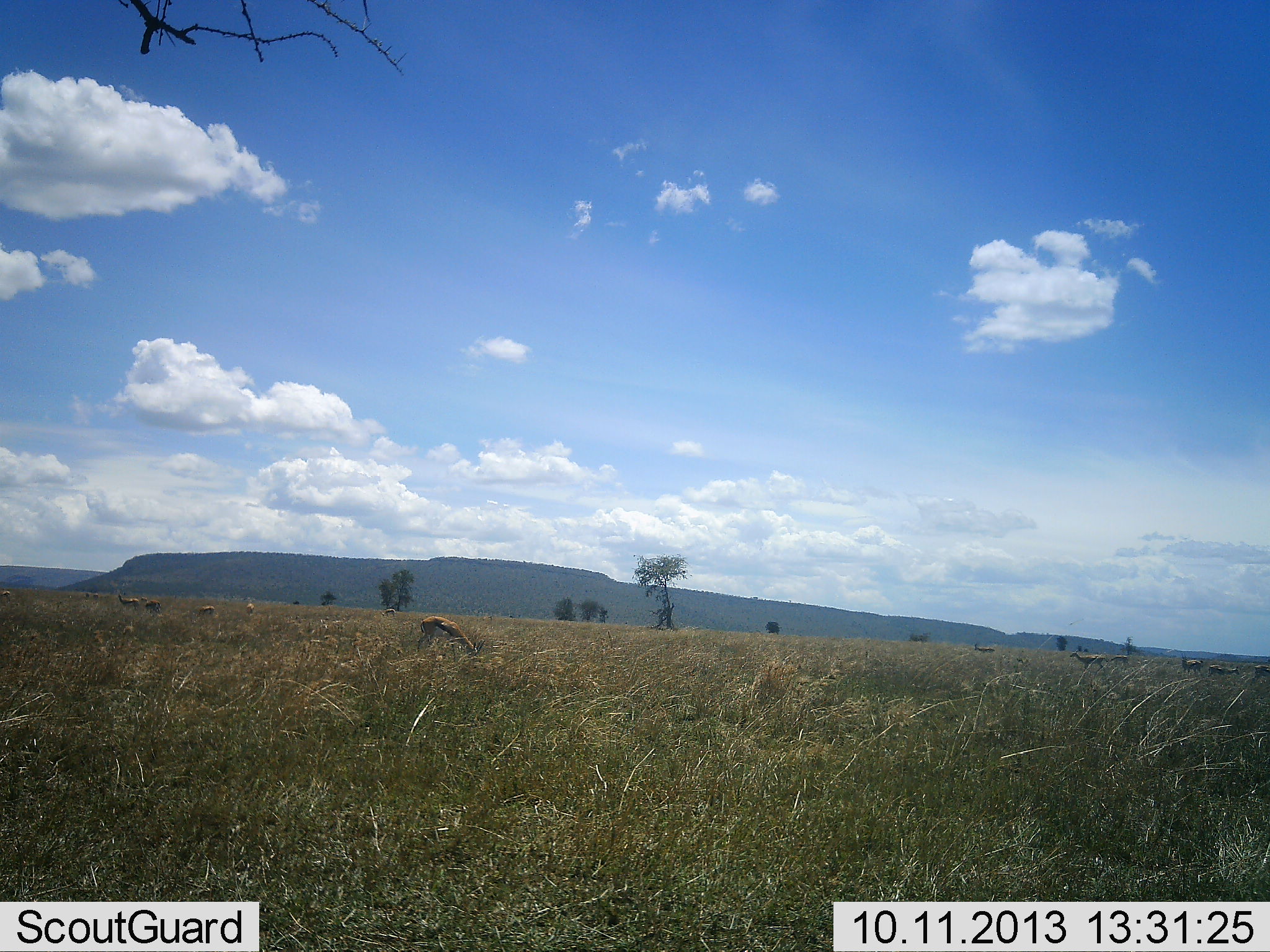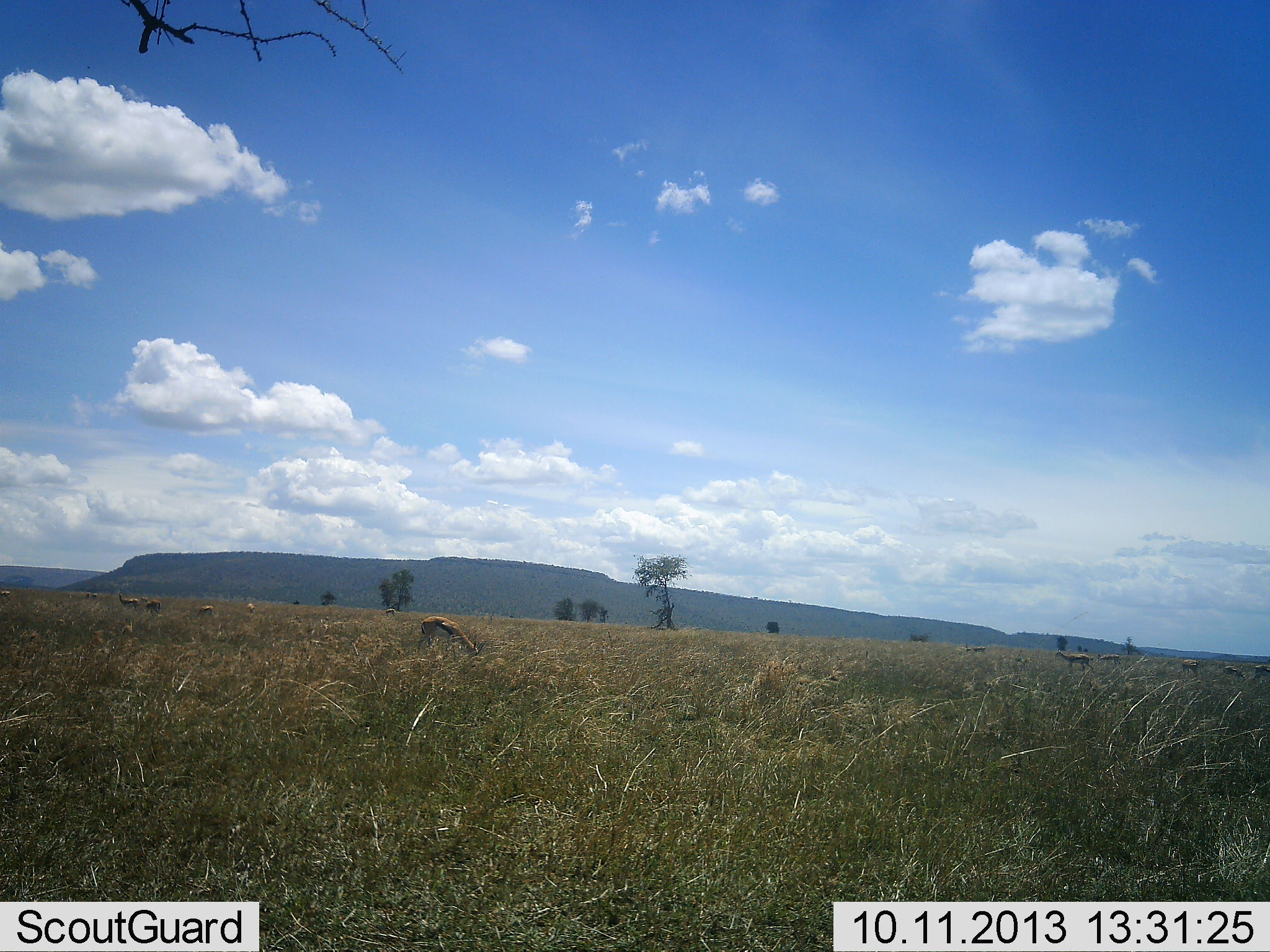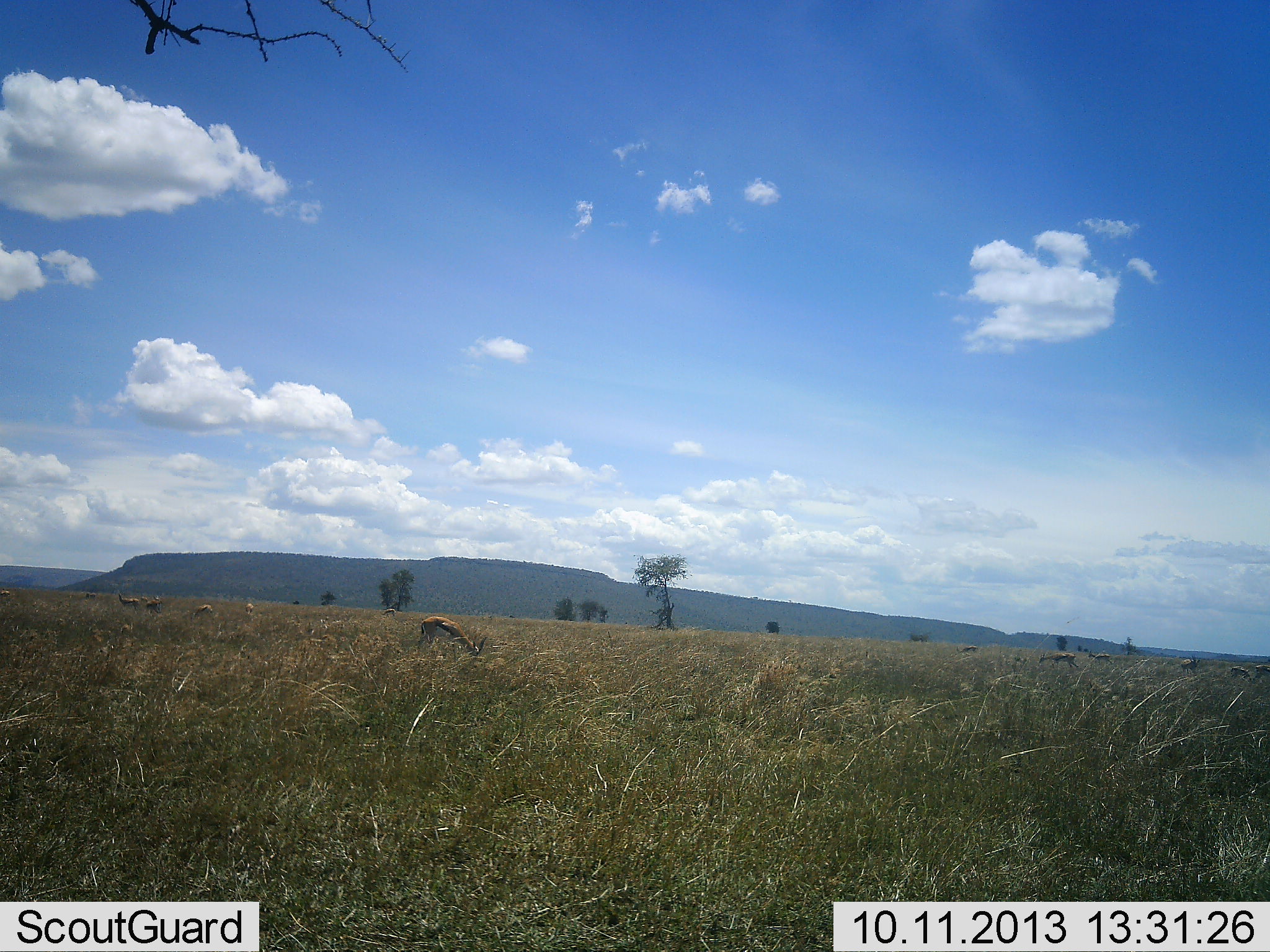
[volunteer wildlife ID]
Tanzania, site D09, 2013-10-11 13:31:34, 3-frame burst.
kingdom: Animalia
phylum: Chordata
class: Mammalia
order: Artiodactyla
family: Bovidae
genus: Eudorcas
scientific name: Eudorcas thomsonii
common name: thomson's gazelle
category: gazellethomsons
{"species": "gazellethomsons (thomson's gazelle) (Eudorcas thomsonii)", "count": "11-50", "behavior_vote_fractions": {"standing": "55%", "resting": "5%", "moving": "45%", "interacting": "5%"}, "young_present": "0%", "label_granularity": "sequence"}